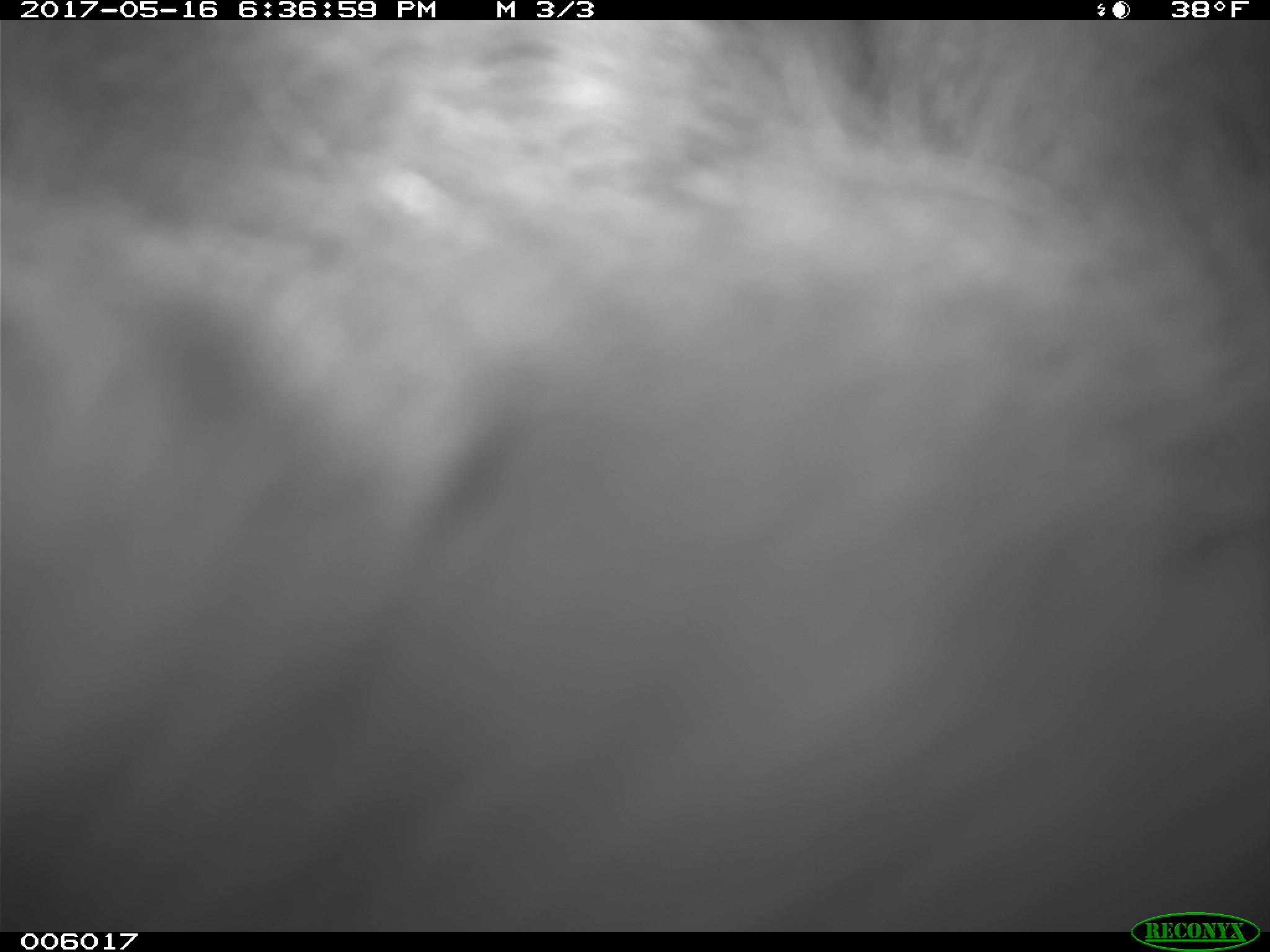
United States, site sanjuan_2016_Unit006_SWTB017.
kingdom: Animalia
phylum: Chordata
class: Mammalia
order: Carnivora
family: Ursidae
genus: Ursus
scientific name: Ursus americanus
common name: american black bear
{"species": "Ursus americanus (american black bear)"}